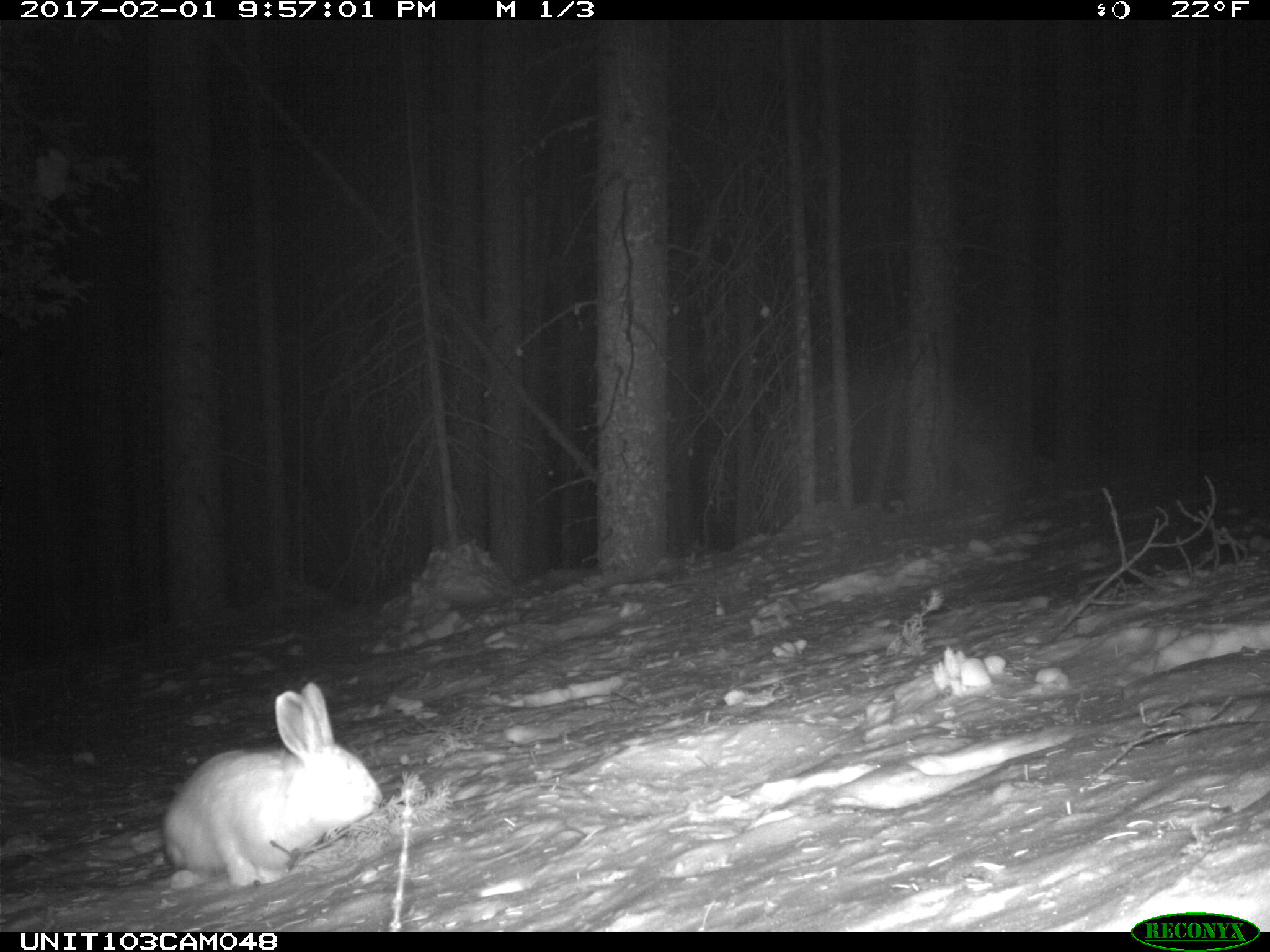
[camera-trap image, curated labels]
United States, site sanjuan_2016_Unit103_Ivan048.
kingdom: Animalia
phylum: Chordata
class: Mammalia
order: Lagomorpha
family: Leporidae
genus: Lepus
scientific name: Lepus americanus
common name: snowshoe hare